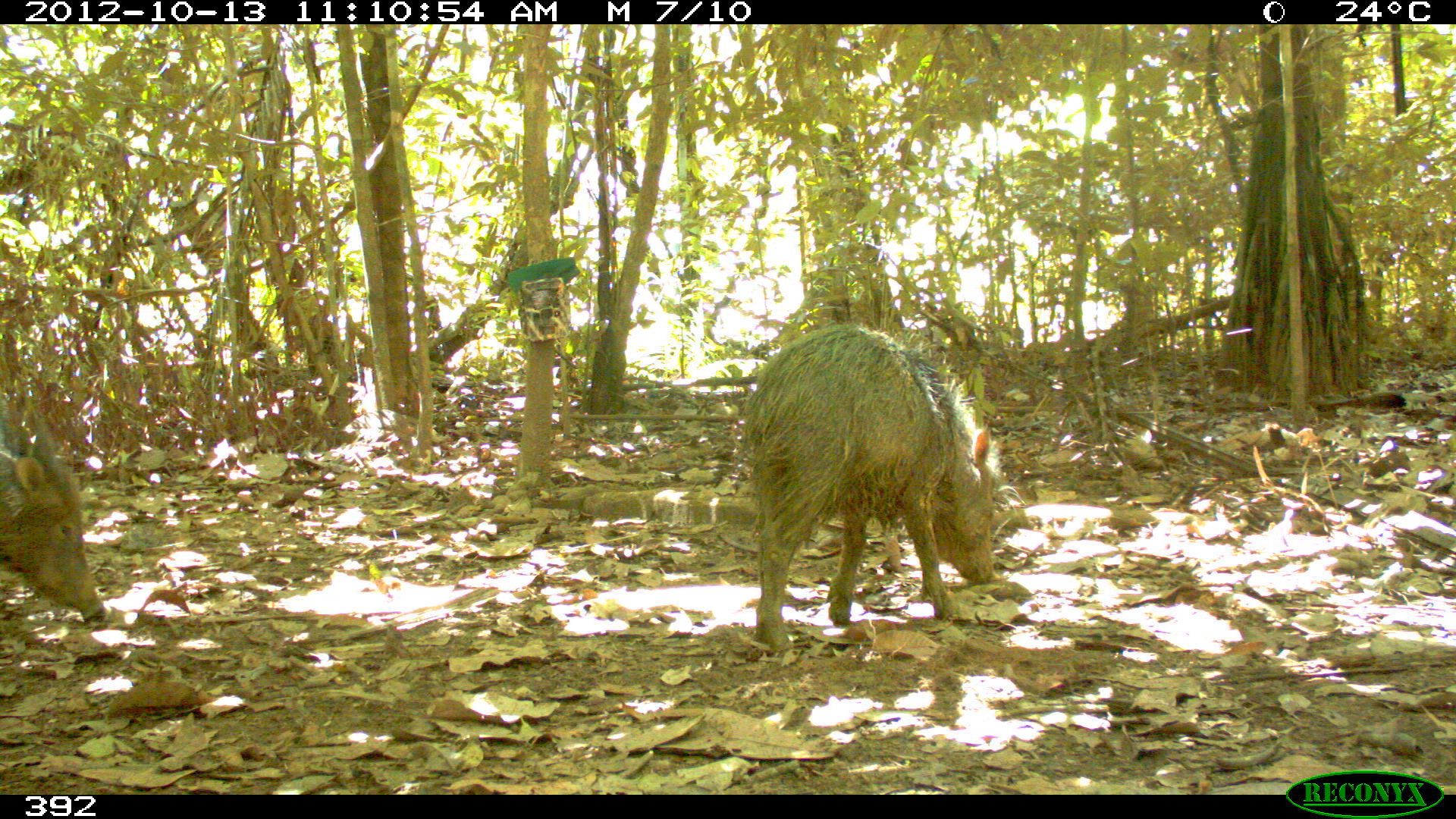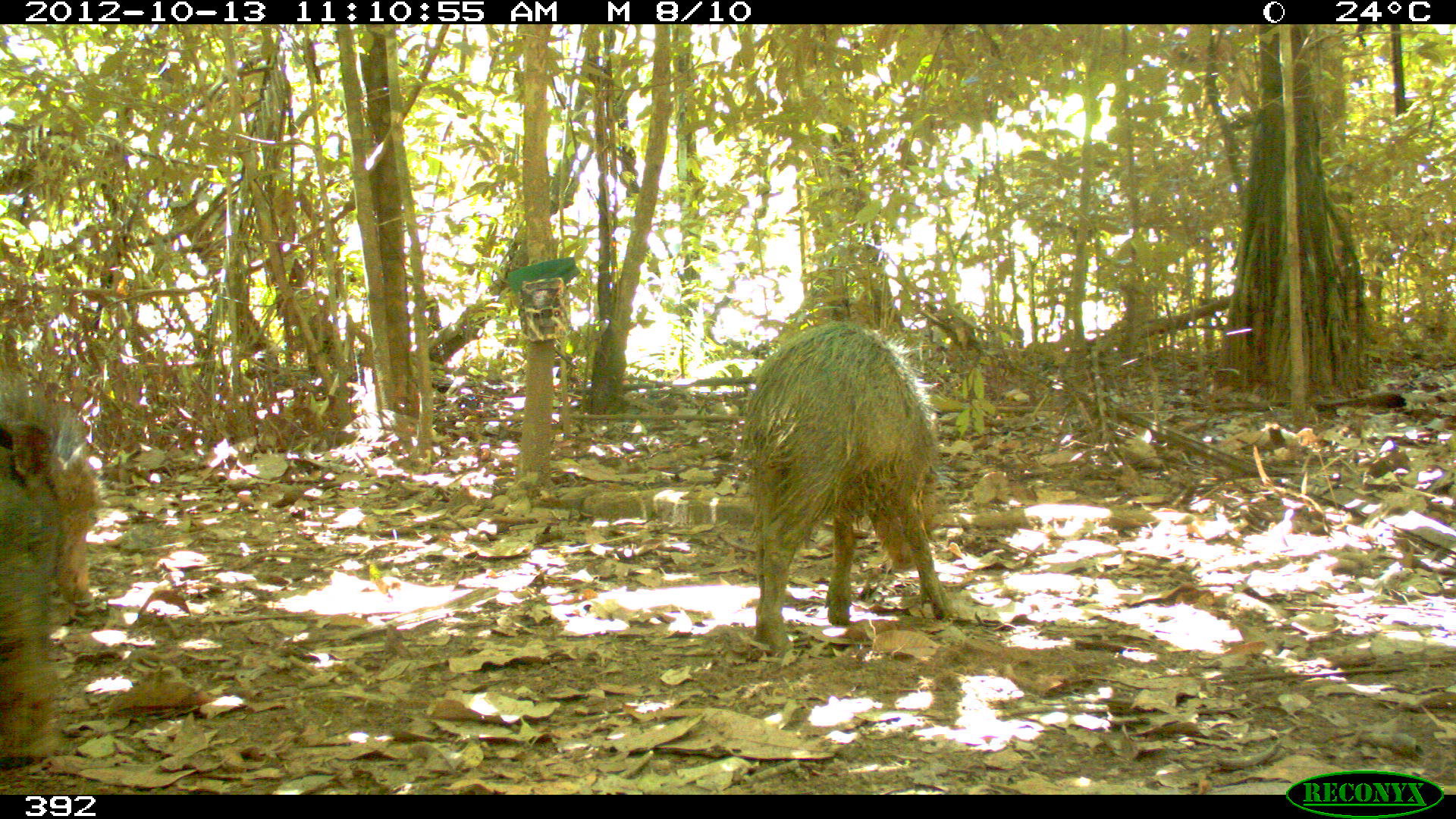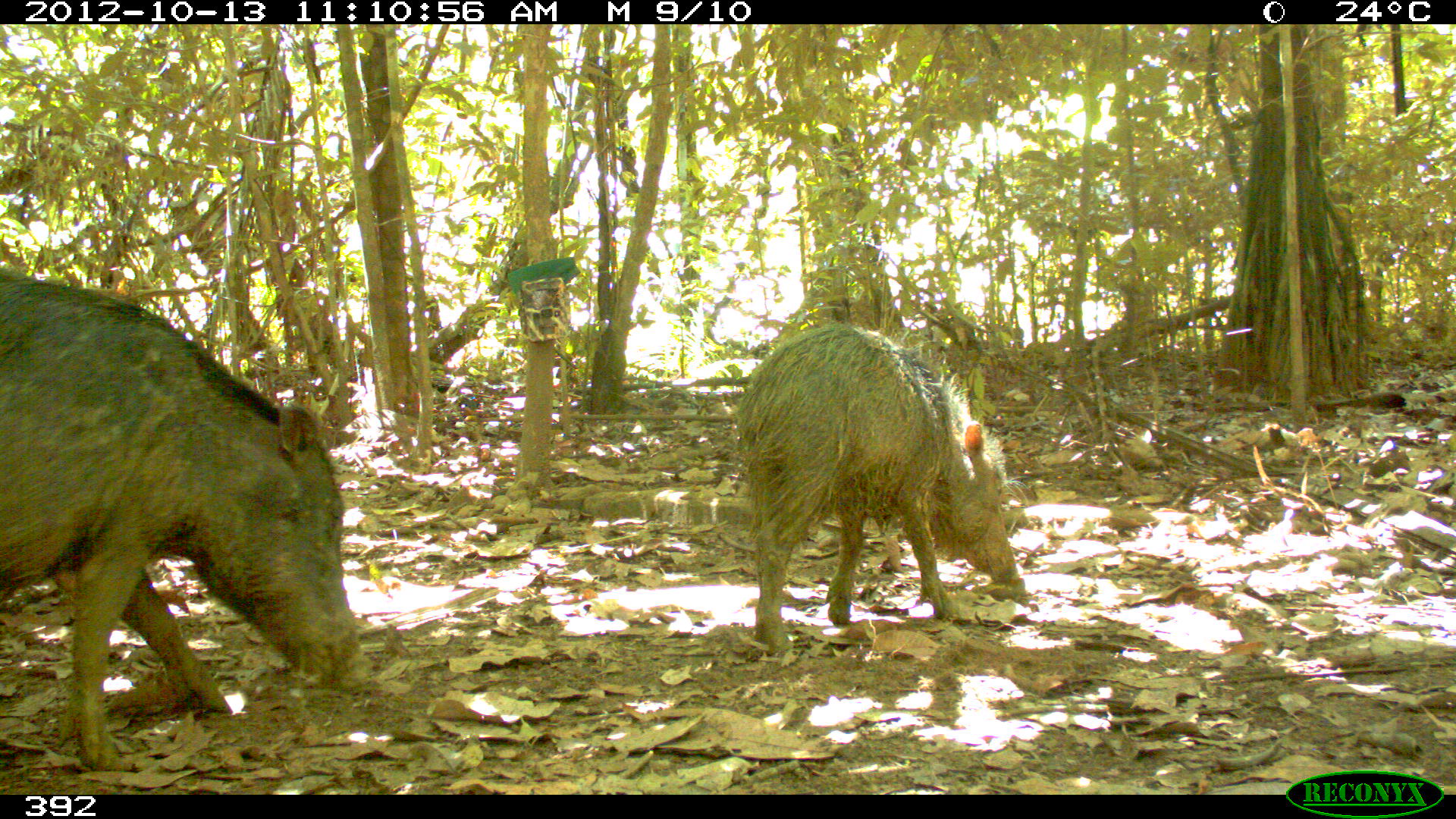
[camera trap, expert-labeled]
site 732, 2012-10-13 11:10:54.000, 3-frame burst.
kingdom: Animalia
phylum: Chordata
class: Mammalia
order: Artiodactyla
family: Tayassuidae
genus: Tayassu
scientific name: Tayassu pecari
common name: white-lipped peccary